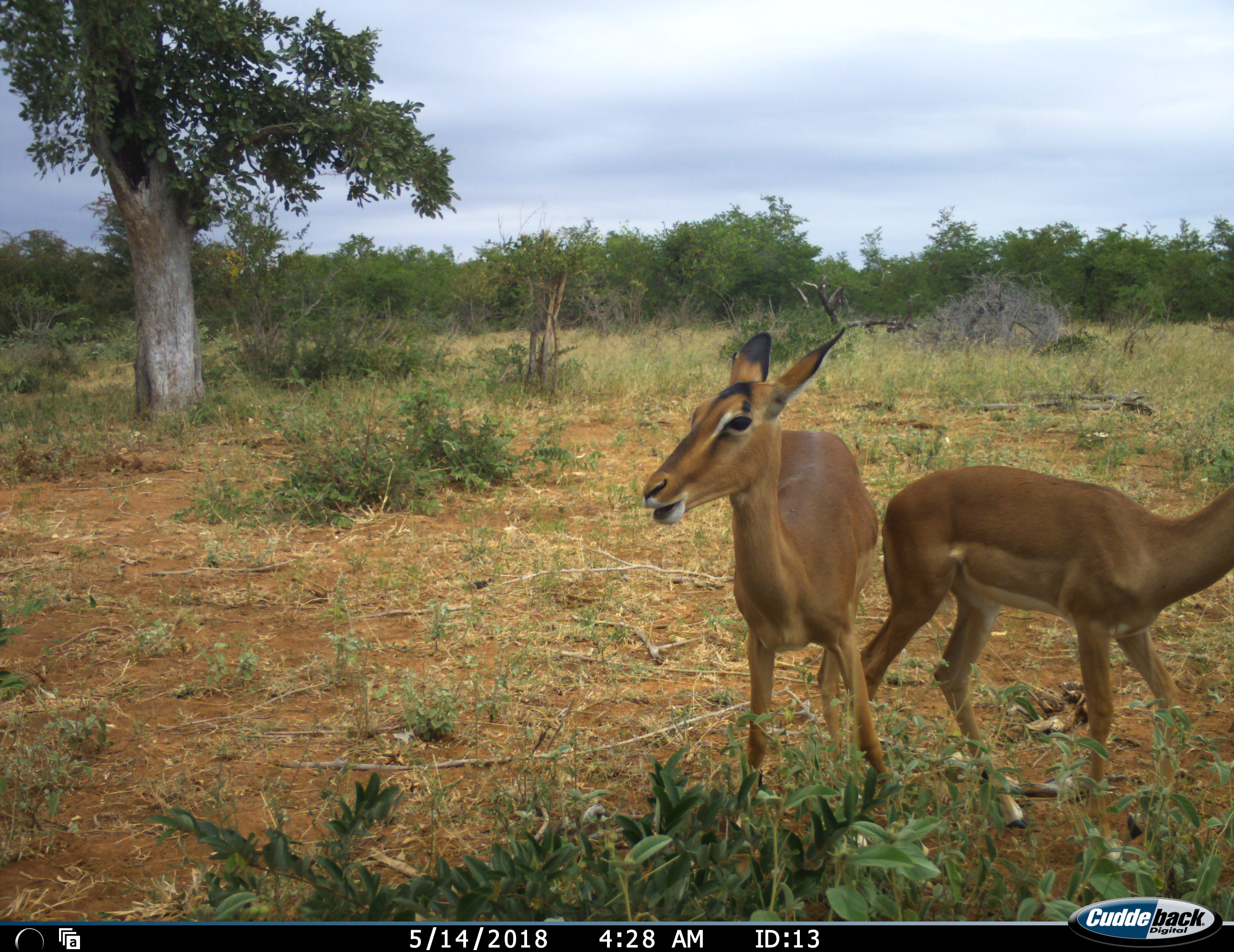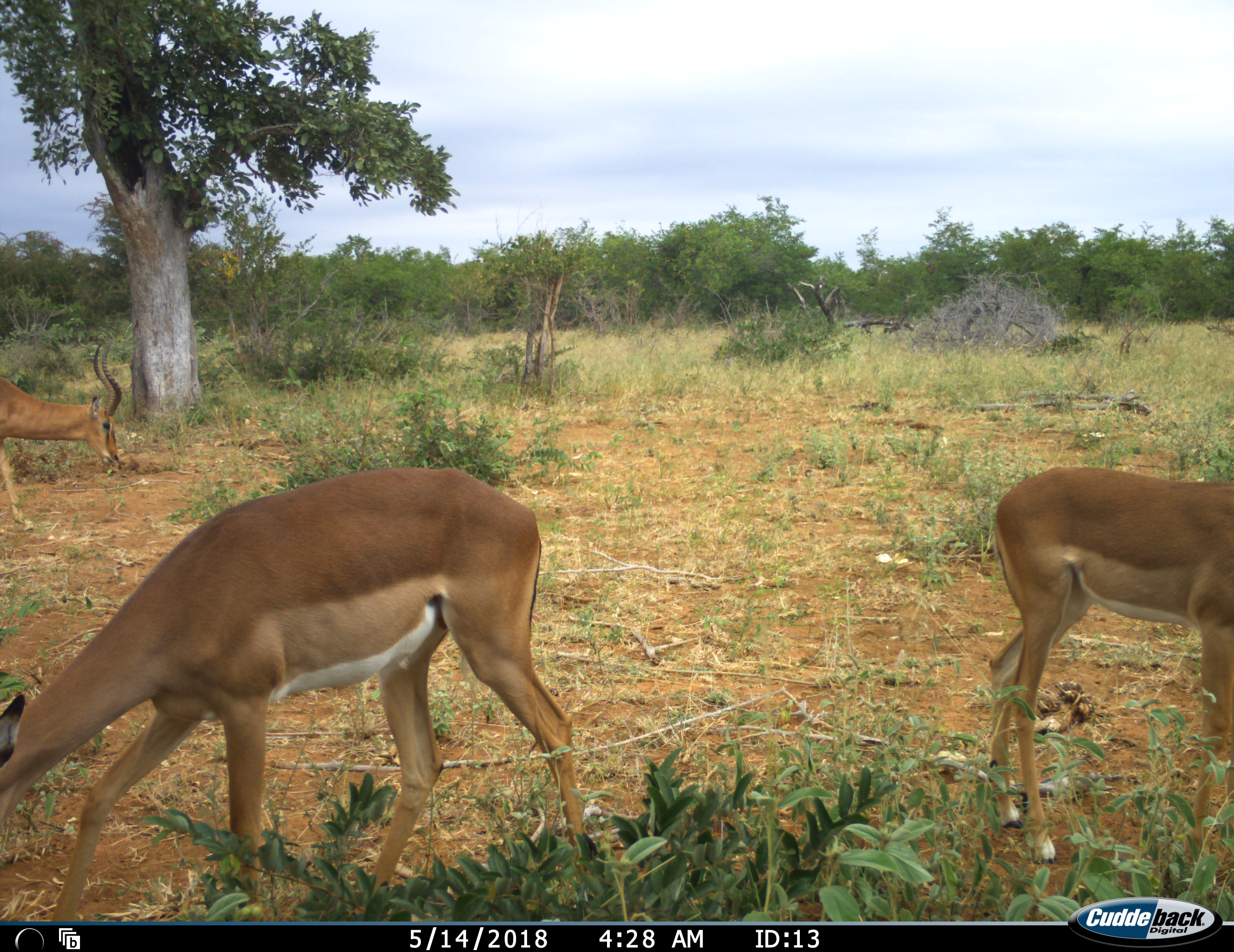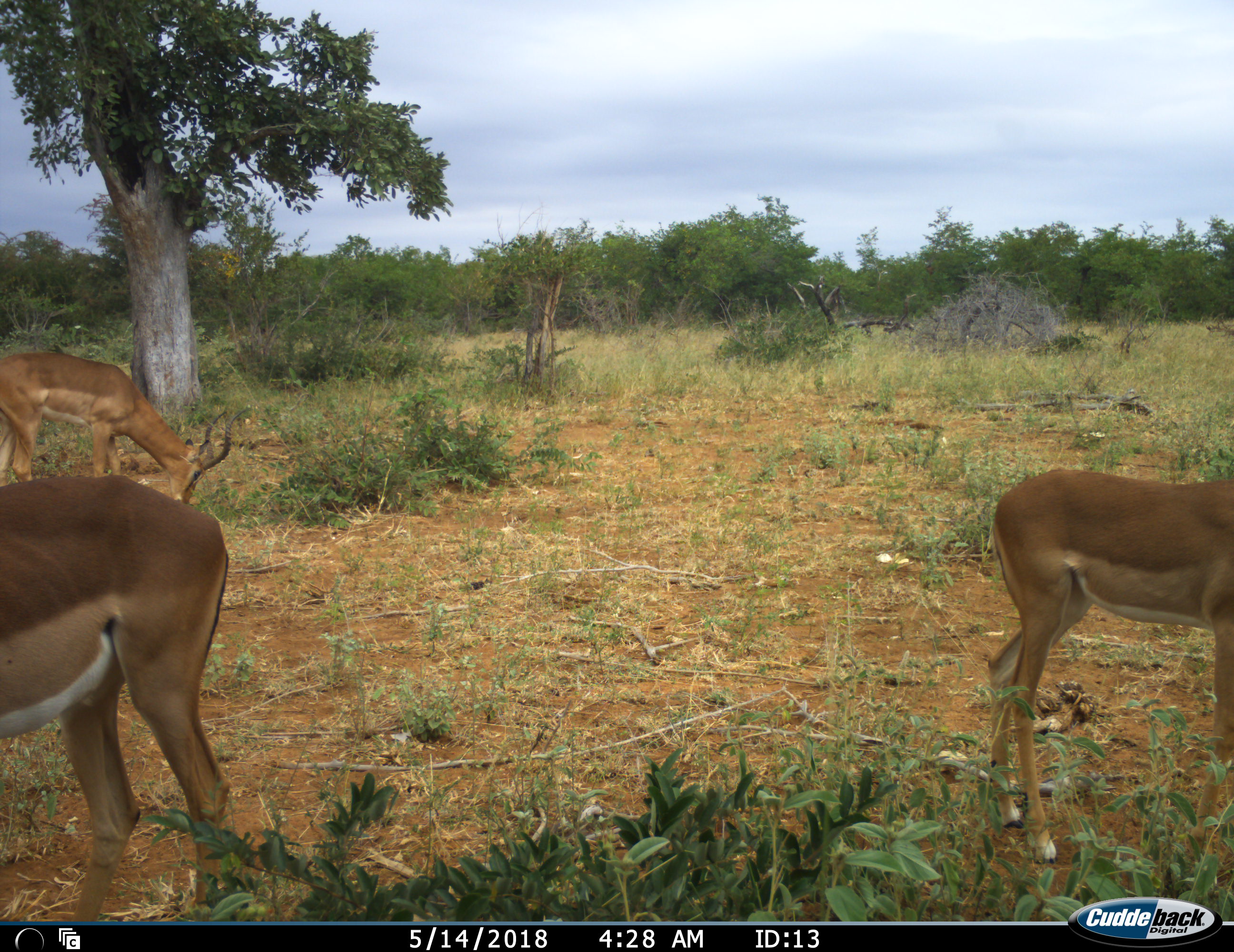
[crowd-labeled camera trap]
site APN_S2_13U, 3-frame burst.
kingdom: Animalia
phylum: Chordata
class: Mammalia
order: Artiodactyla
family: Bovidae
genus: Aepyceros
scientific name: Aepyceros melampus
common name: impala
Impala (Aepyceros melampus), count 3. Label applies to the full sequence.